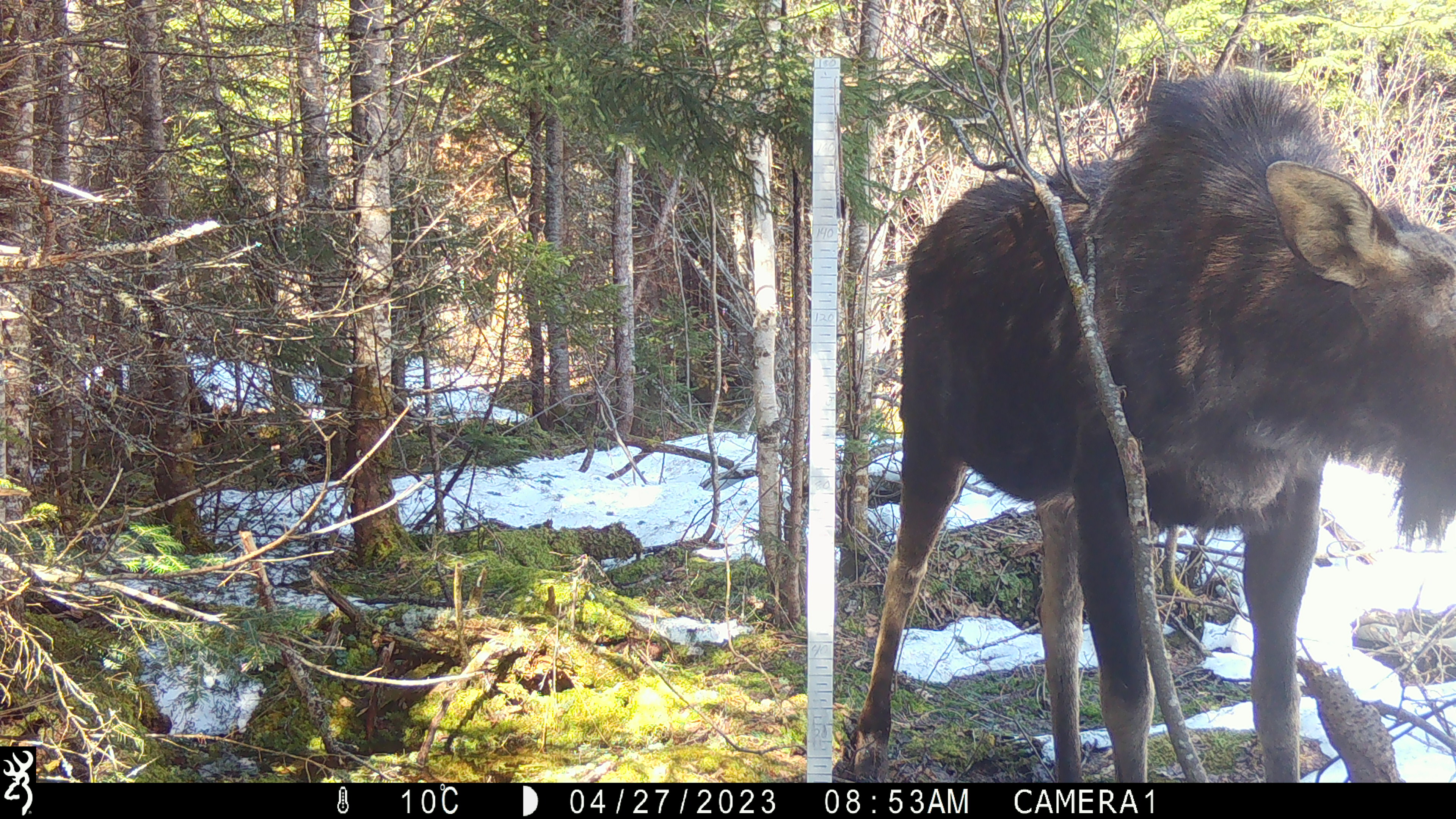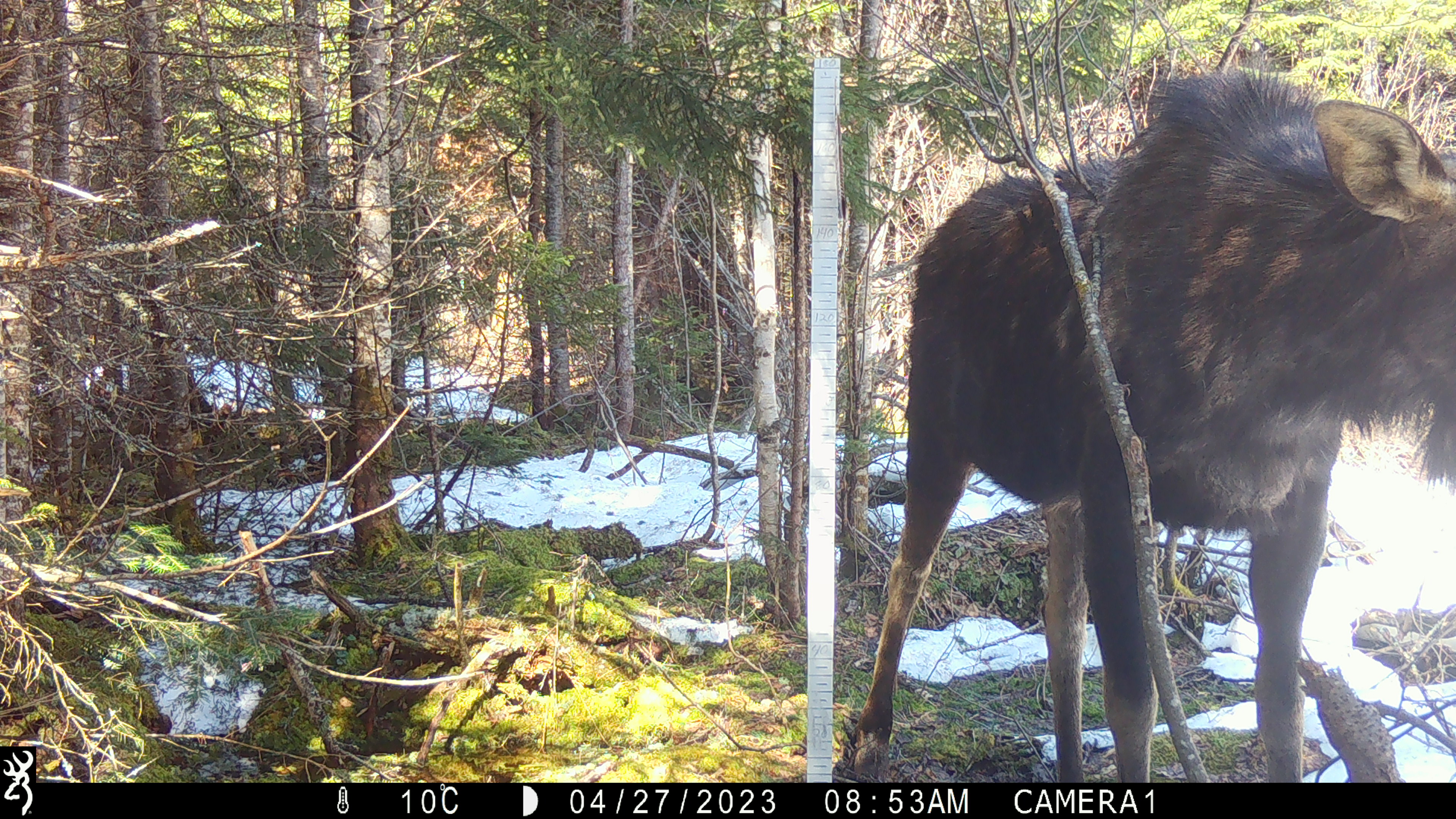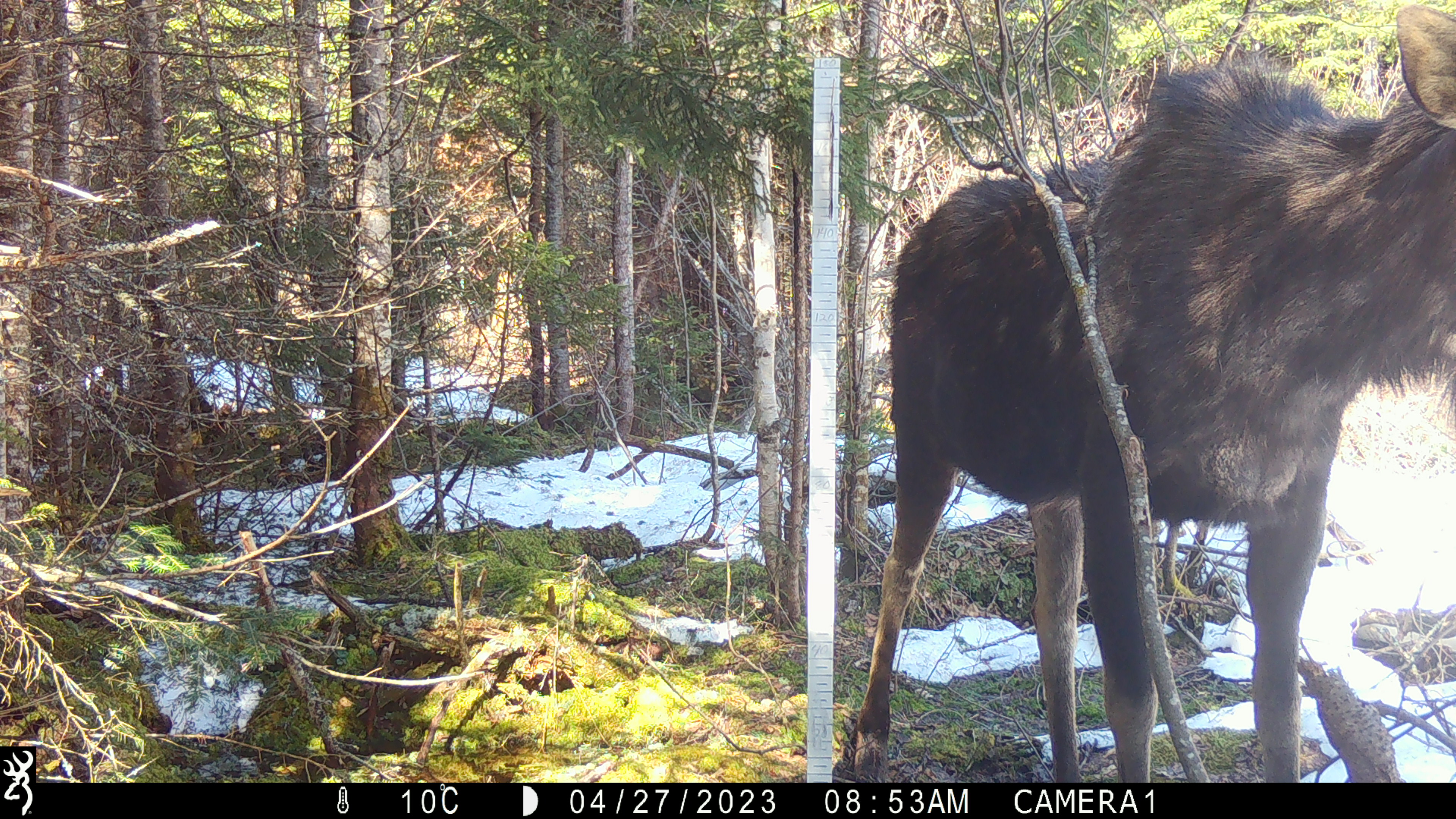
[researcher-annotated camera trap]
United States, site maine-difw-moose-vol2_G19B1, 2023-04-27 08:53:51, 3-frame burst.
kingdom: Animalia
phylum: Chordata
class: Mammalia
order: Artiodactyla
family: Cervidae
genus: Alces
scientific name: Alces alces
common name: moose